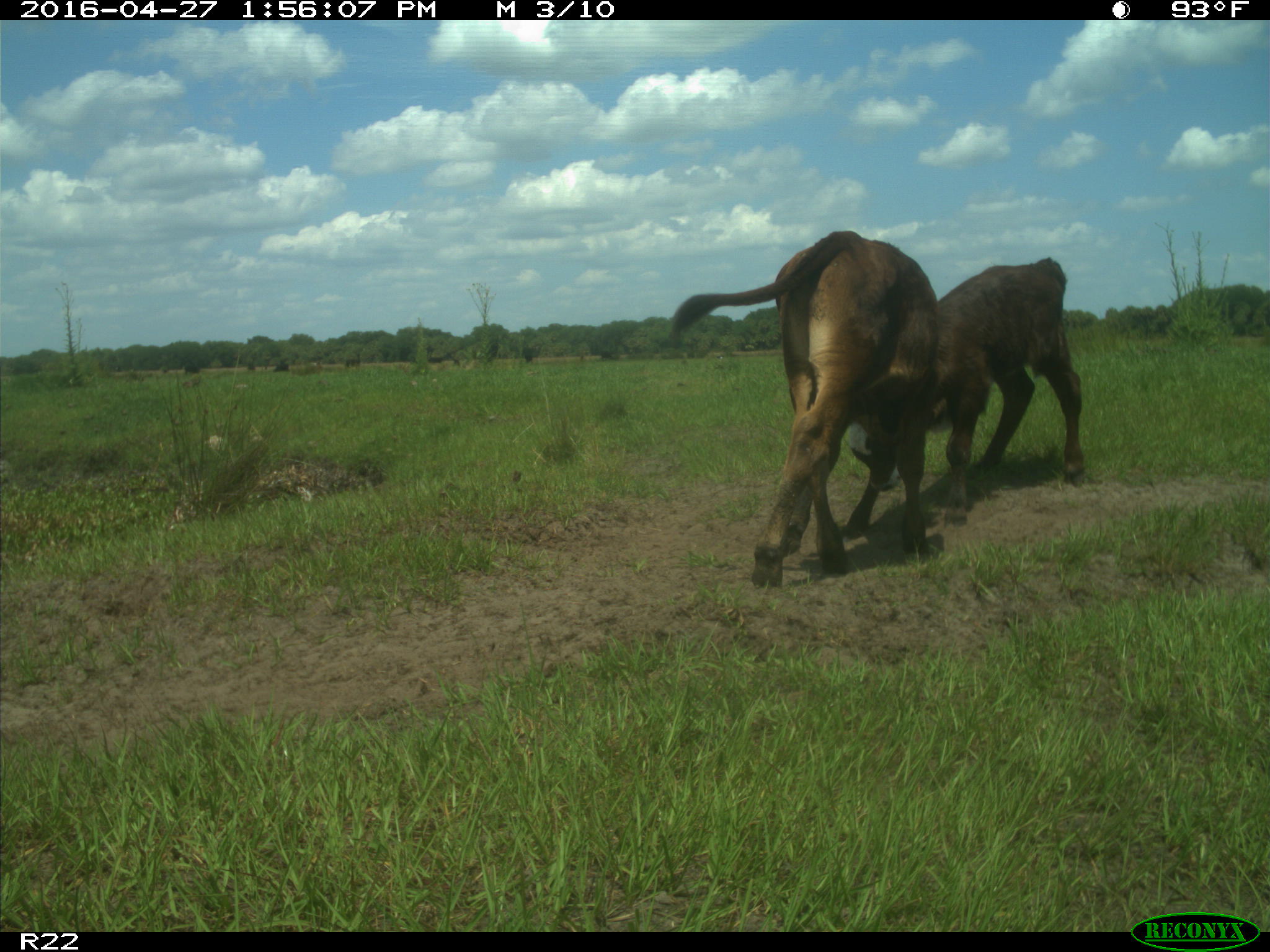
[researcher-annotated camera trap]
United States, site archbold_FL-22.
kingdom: Animalia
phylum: Chordata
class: Mammalia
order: Artiodactyla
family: Bovidae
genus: Bos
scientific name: Bos taurus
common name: domestic cow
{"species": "Bos taurus (domestic cow)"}